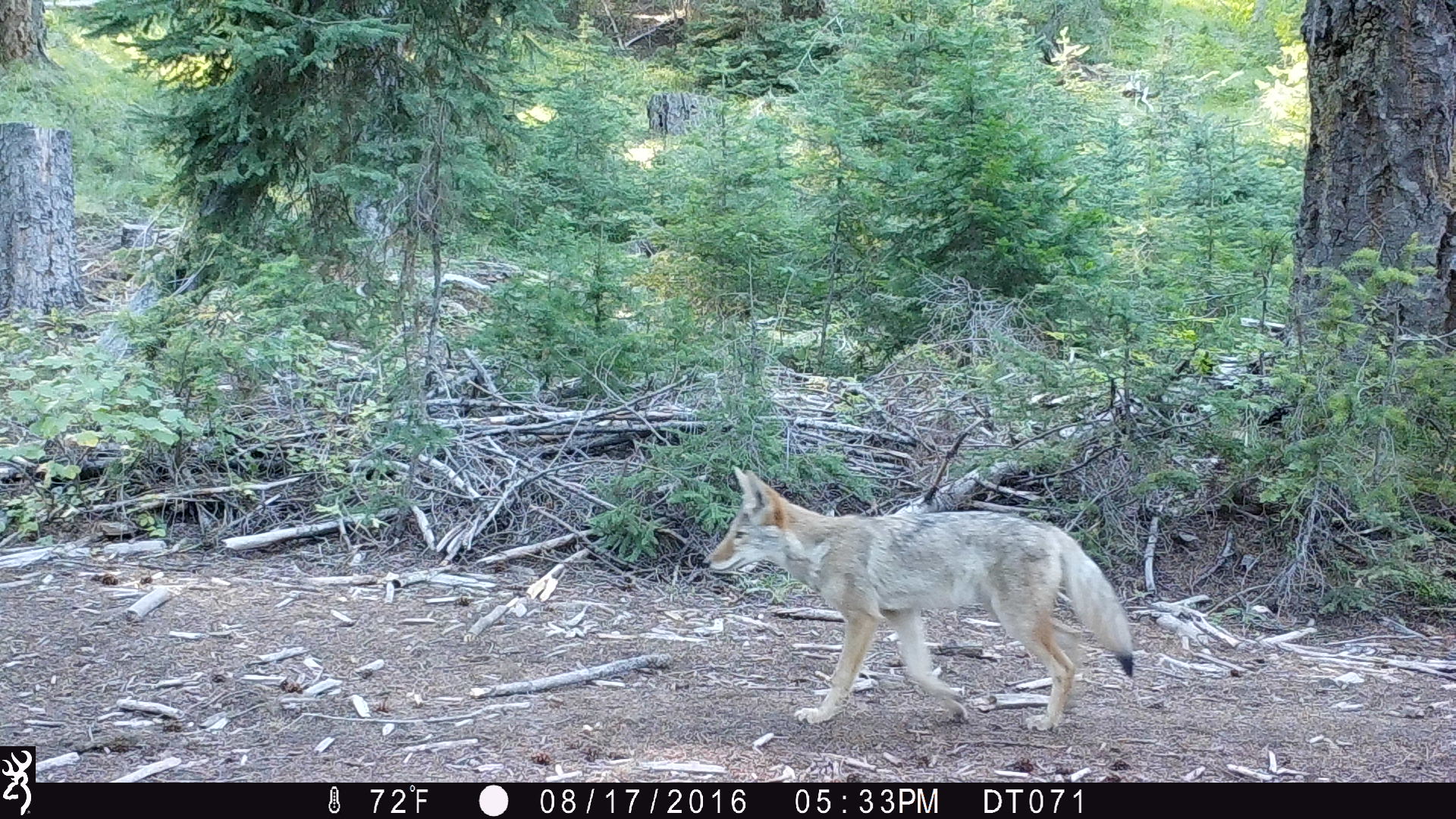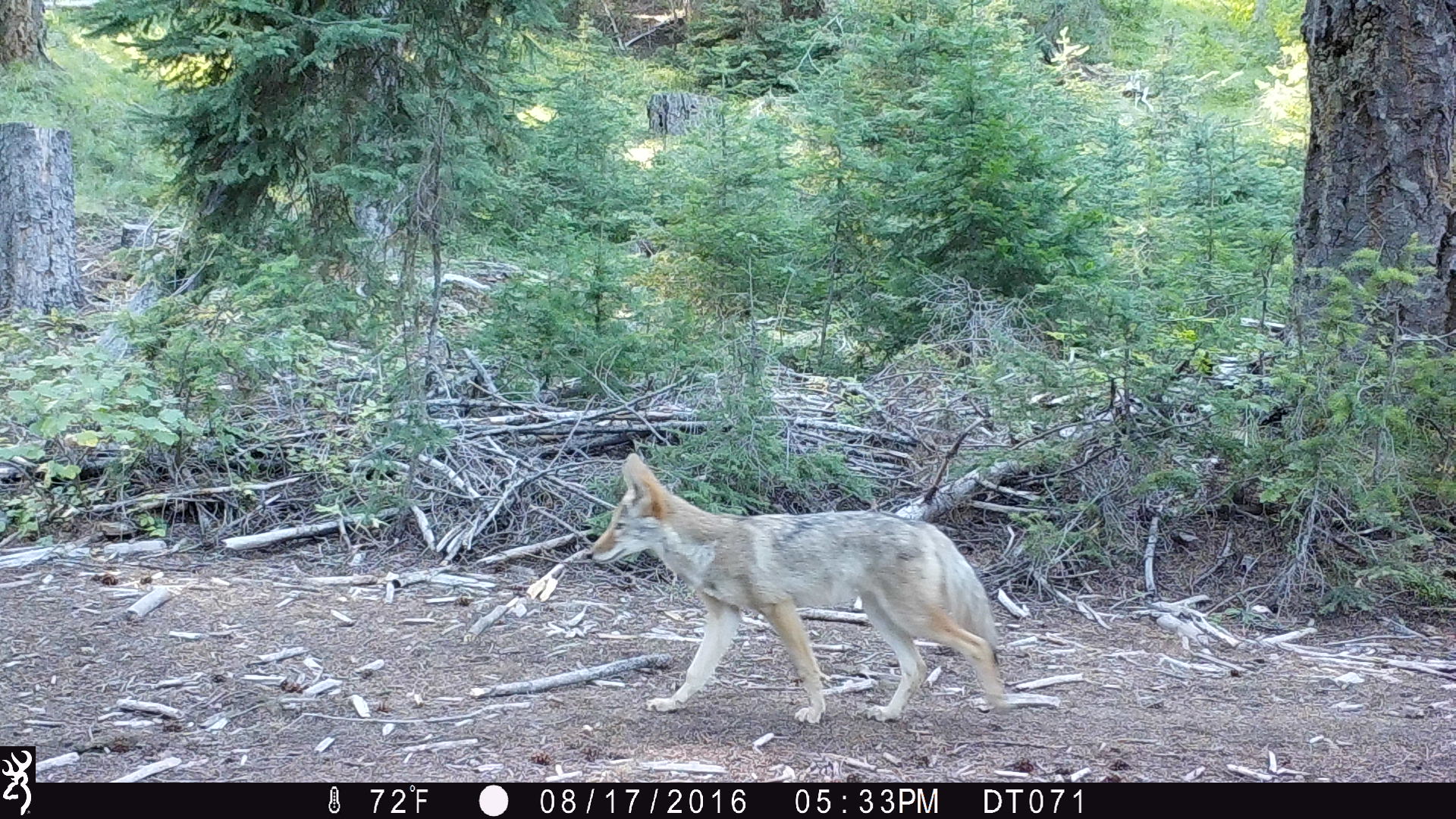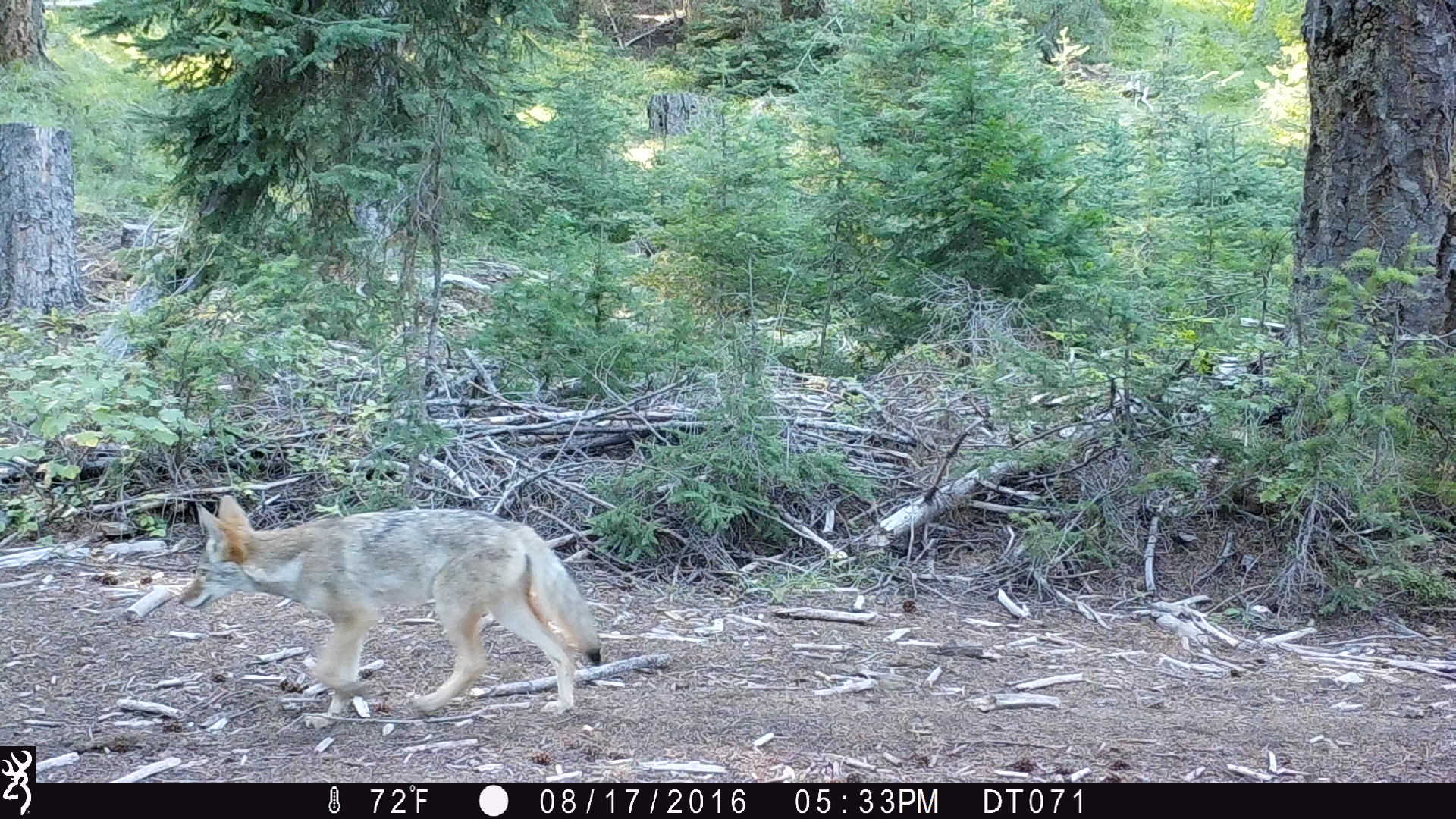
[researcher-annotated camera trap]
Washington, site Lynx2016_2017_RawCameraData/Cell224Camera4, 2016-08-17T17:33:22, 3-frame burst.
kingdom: Animalia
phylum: Chordata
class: Mammalia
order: Carnivora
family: Canidae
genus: Canis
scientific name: Canis latrans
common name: coyote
Canis latrans (coyote). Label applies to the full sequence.